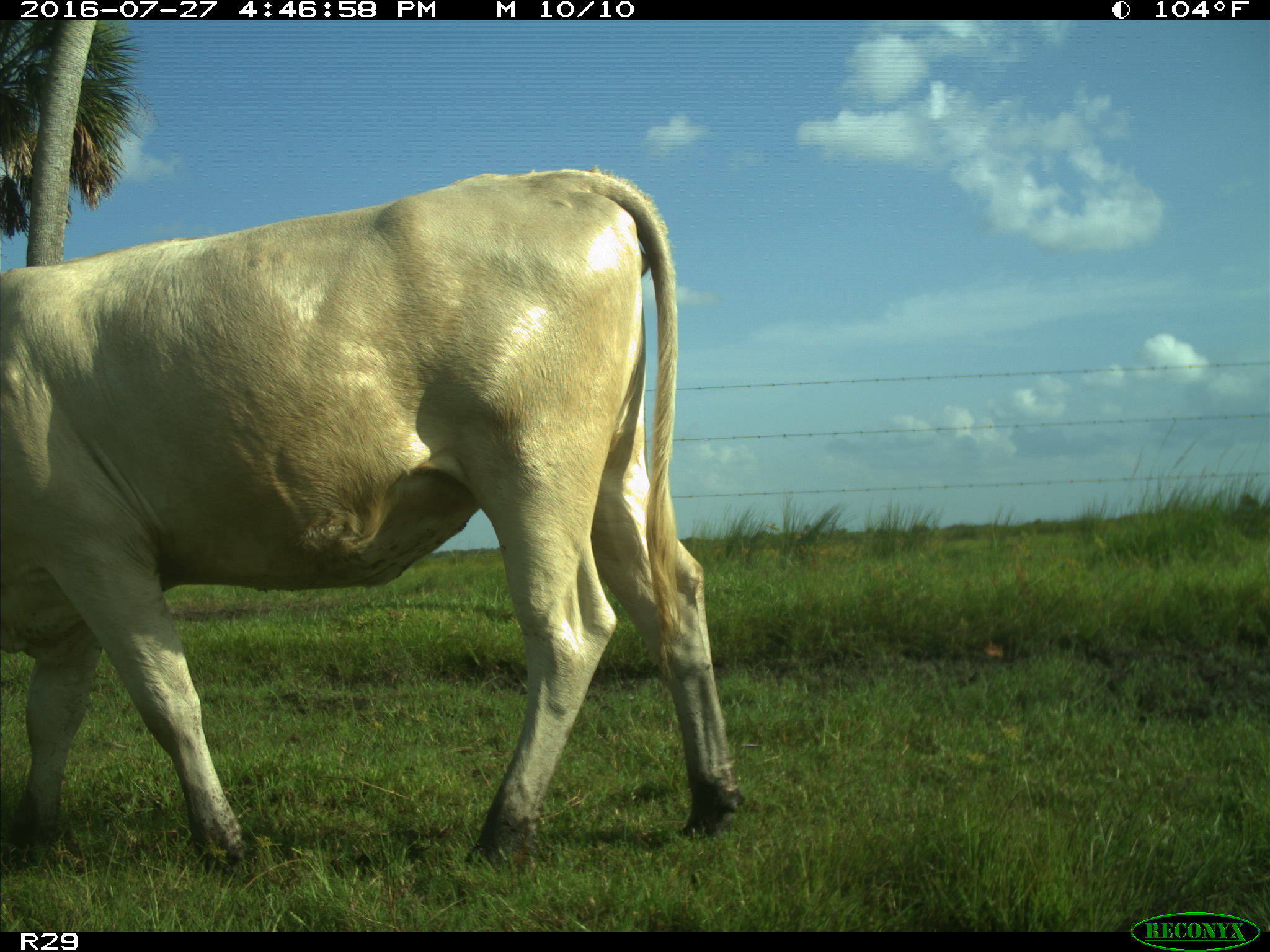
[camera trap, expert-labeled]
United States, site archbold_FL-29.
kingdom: Animalia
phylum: Chordata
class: Mammalia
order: Artiodactyla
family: Bovidae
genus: Bos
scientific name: Bos taurus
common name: domestic cow